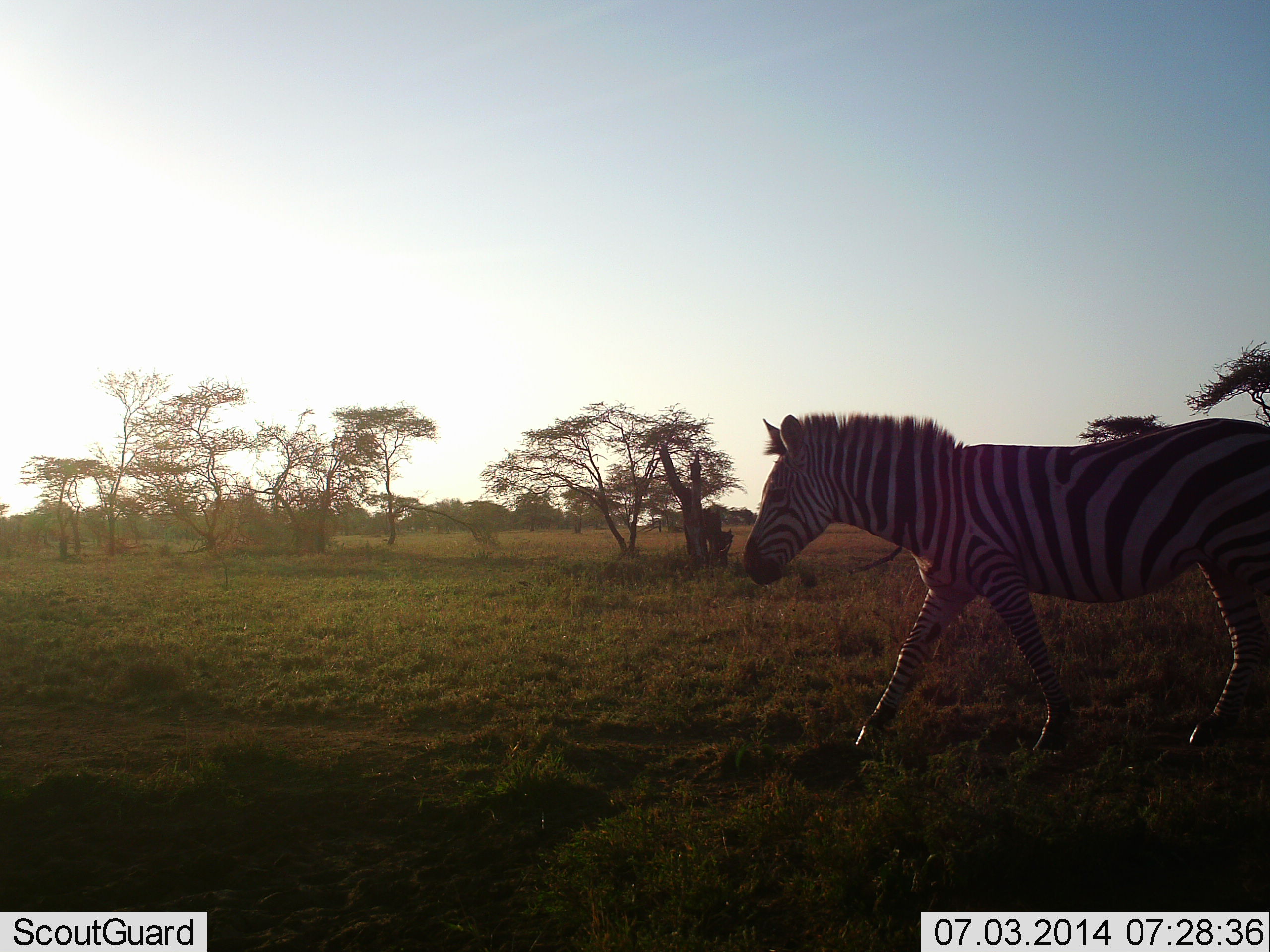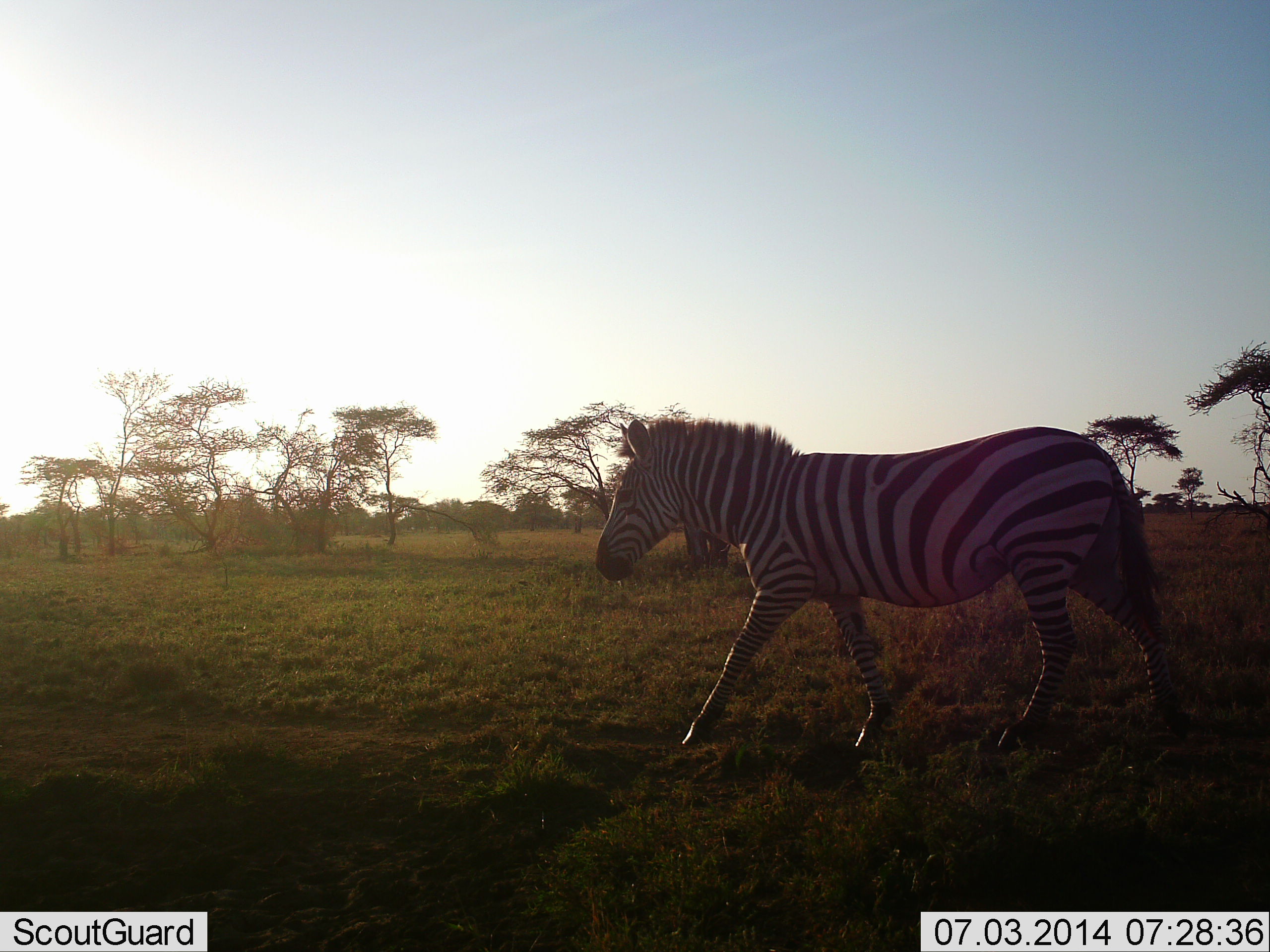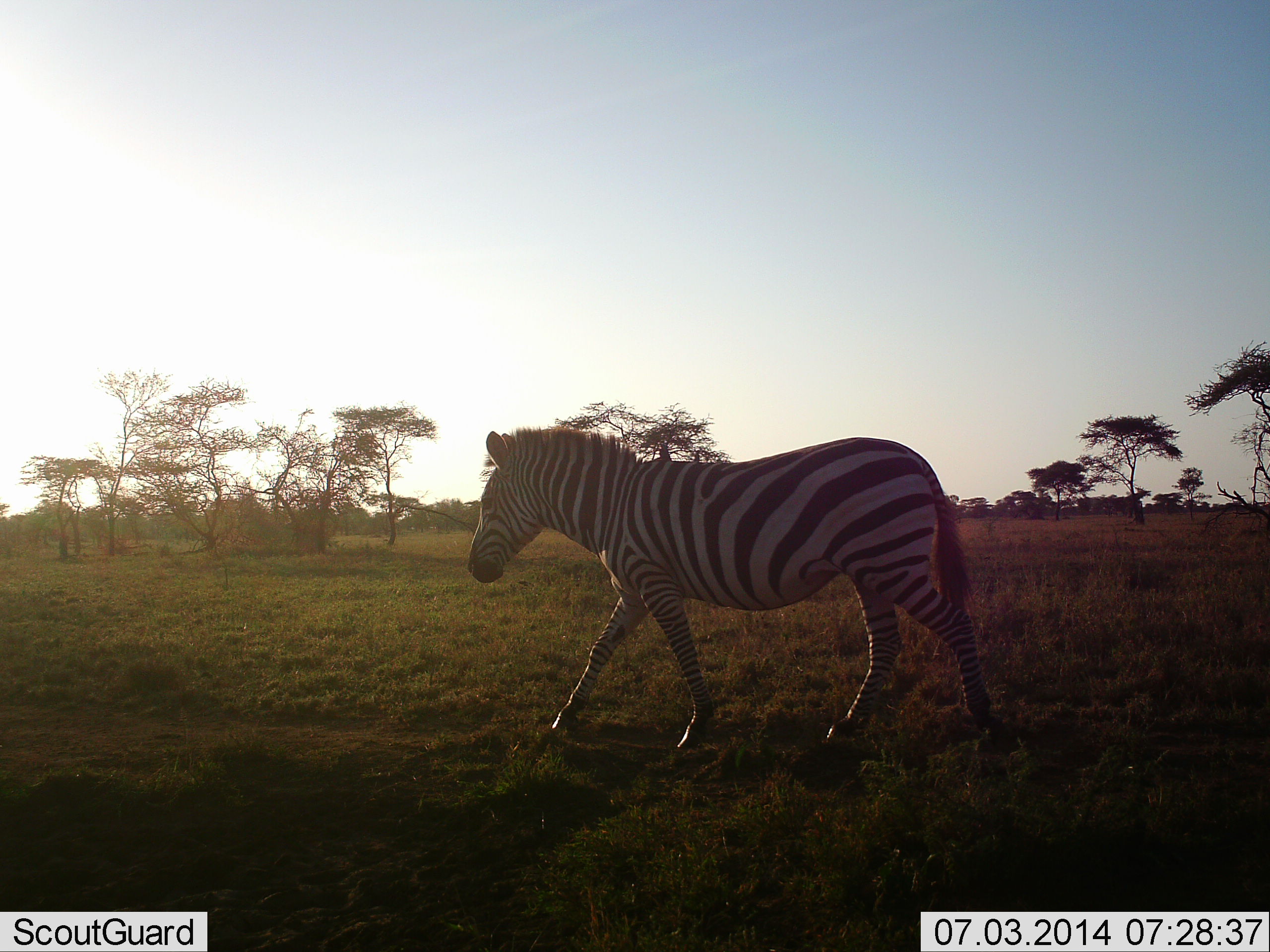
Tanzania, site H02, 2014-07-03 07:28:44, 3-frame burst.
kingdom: Animalia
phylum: Chordata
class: Mammalia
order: Perissodactyla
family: Equidae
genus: Equus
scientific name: Equus quagga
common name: plains zebra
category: zebra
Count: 1.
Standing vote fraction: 0%.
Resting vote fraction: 0%.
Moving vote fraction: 100%.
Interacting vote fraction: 0%.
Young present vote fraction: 0%.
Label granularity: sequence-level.